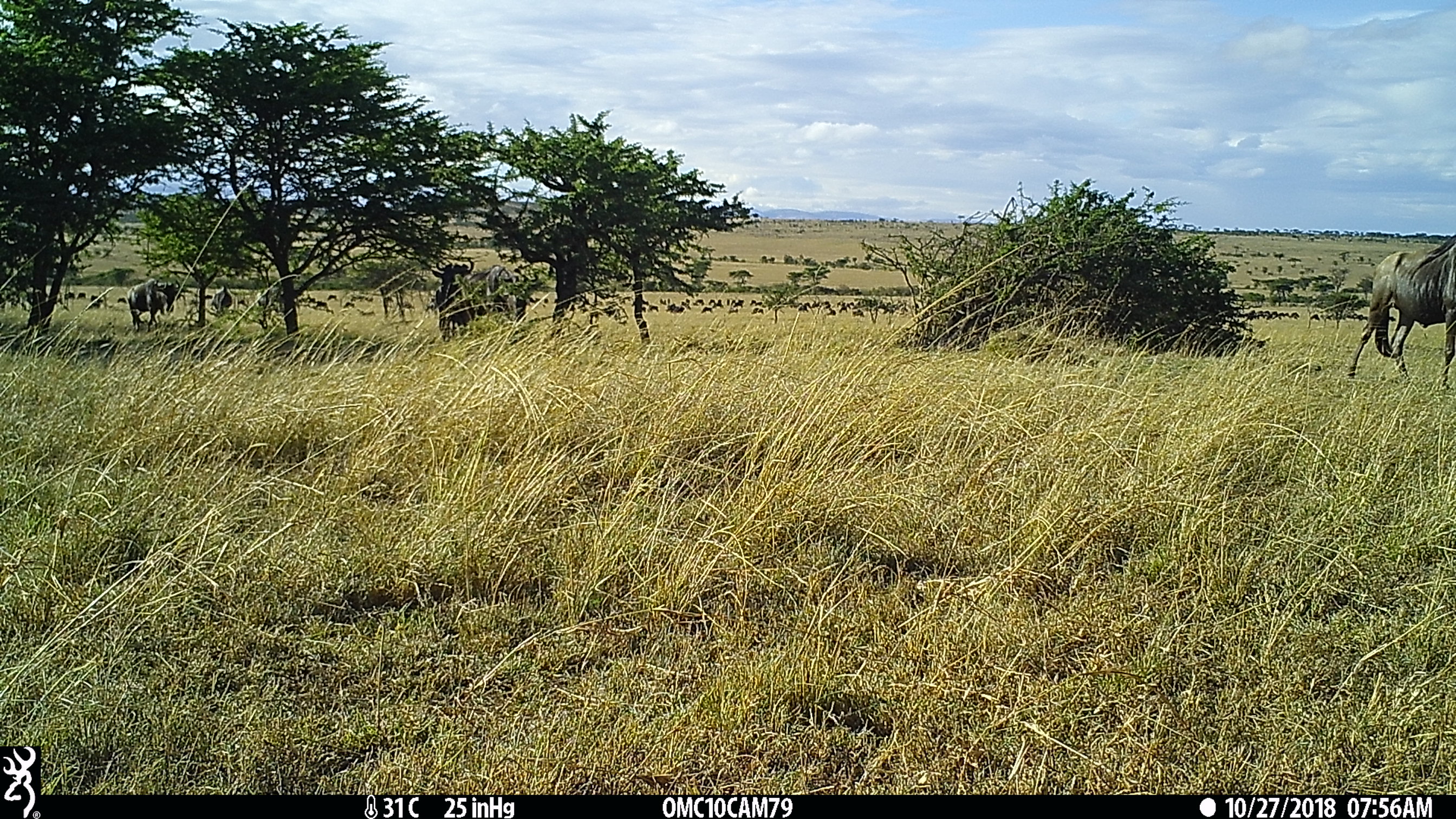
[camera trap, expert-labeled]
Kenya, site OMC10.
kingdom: Animalia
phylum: Chordata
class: Mammalia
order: Artiodactyla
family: Bovidae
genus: Connochaetes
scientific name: Connochaetes taurinus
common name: blue wildebeest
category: wildebeest